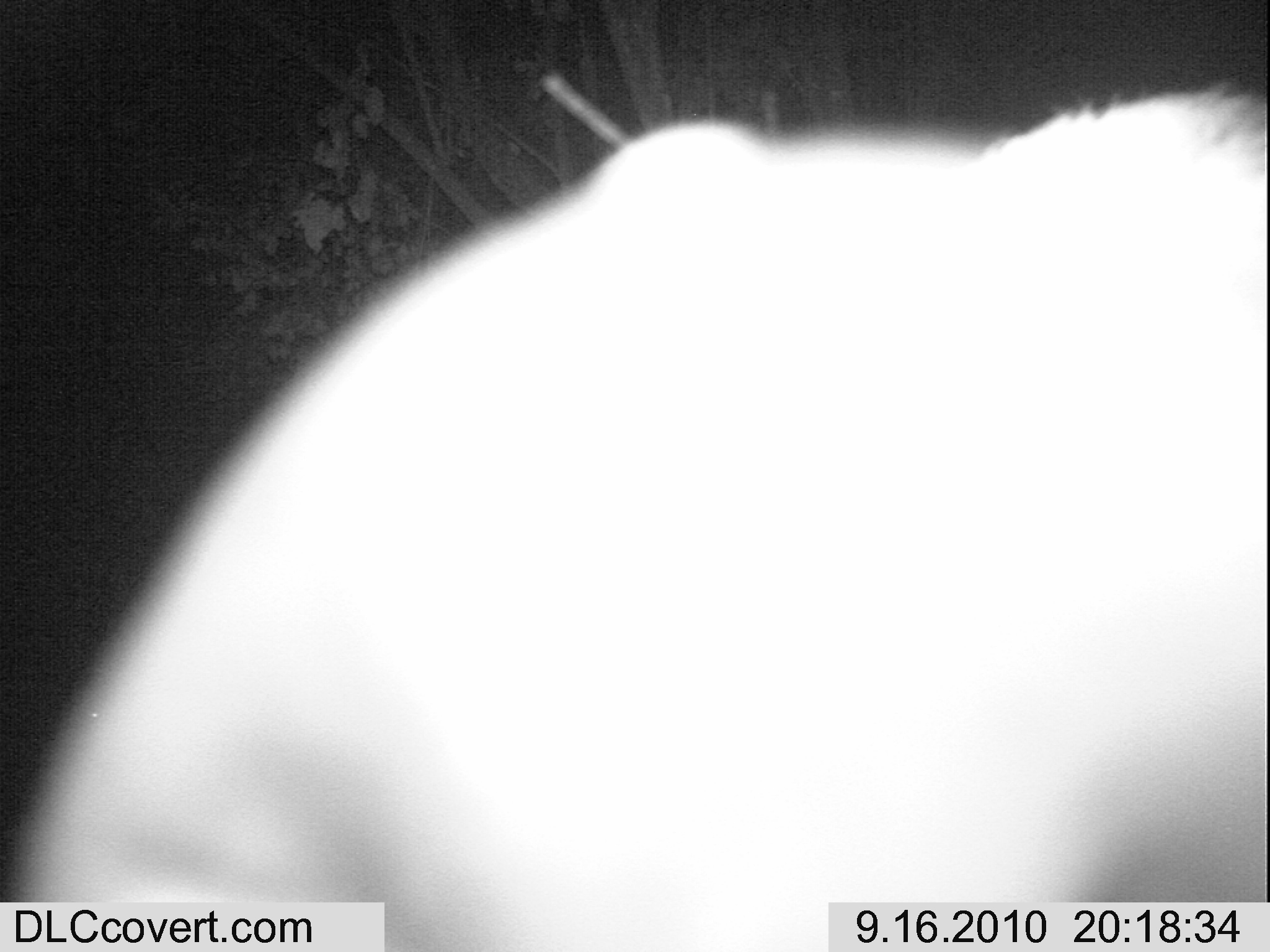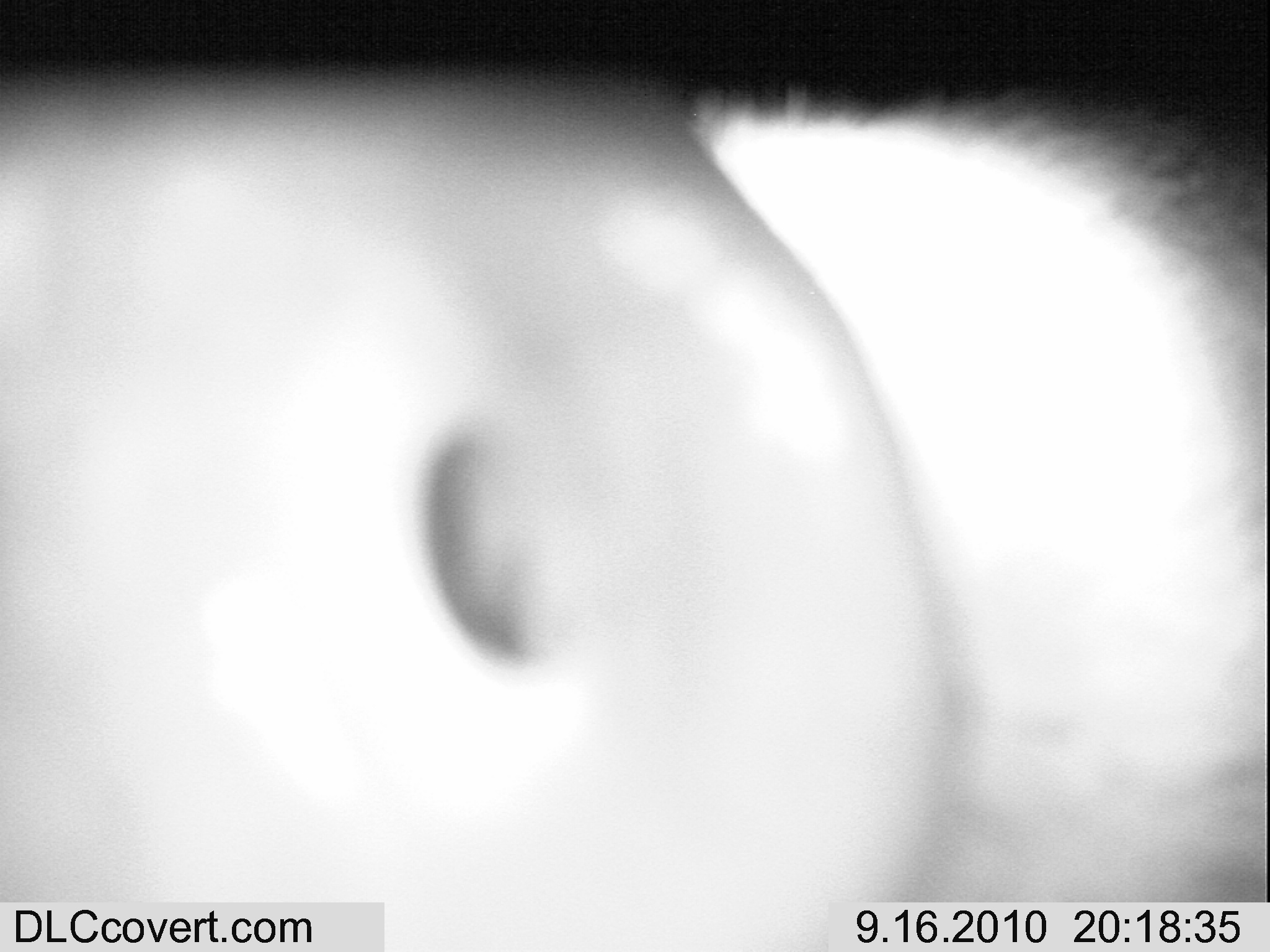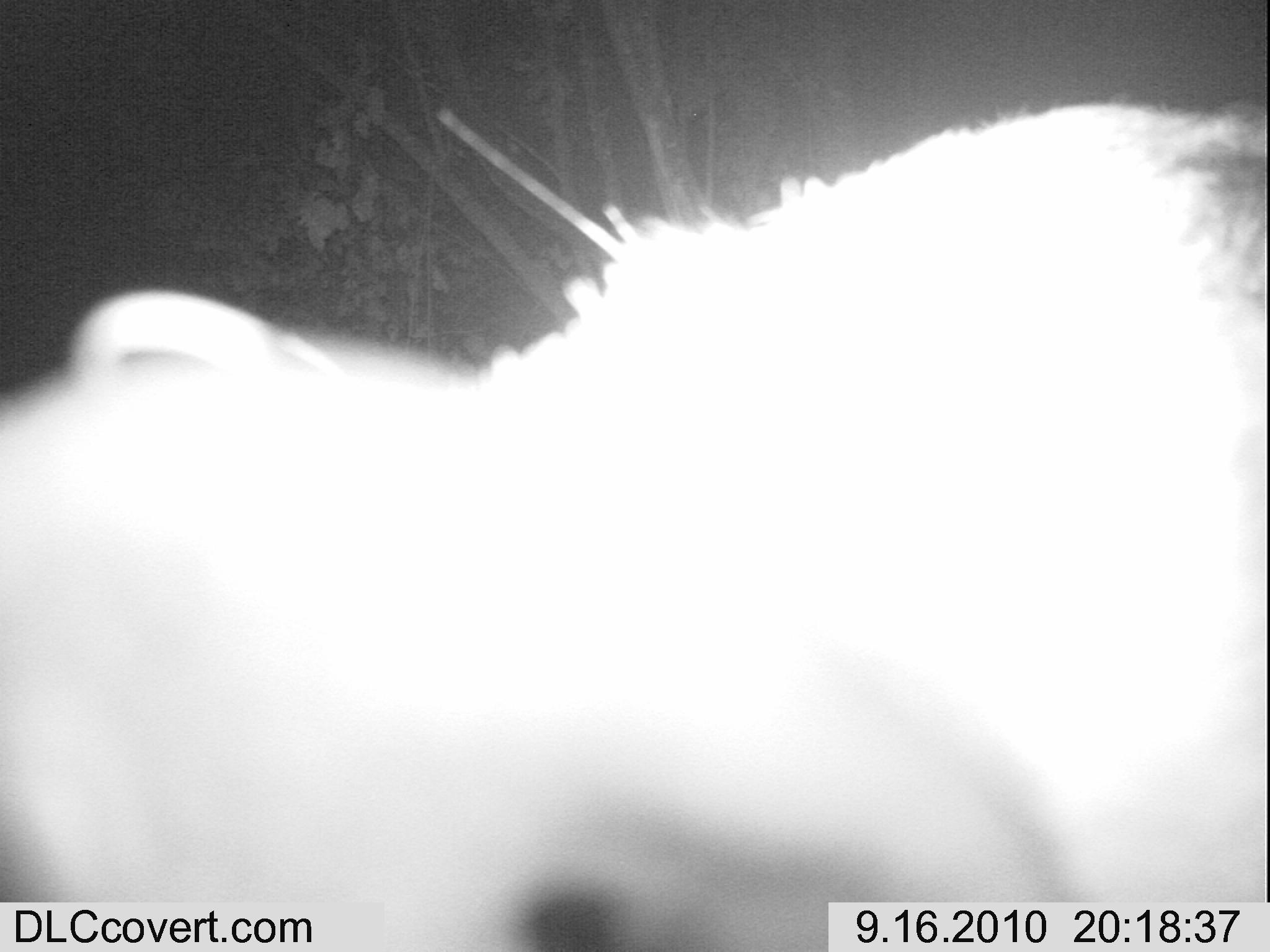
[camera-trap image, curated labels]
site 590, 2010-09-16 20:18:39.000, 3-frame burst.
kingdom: Animalia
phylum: Chordata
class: Mammalia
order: Artiodactyla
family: Suidae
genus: Potamochoerus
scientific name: Potamochoerus larvatus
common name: bushpig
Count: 1.